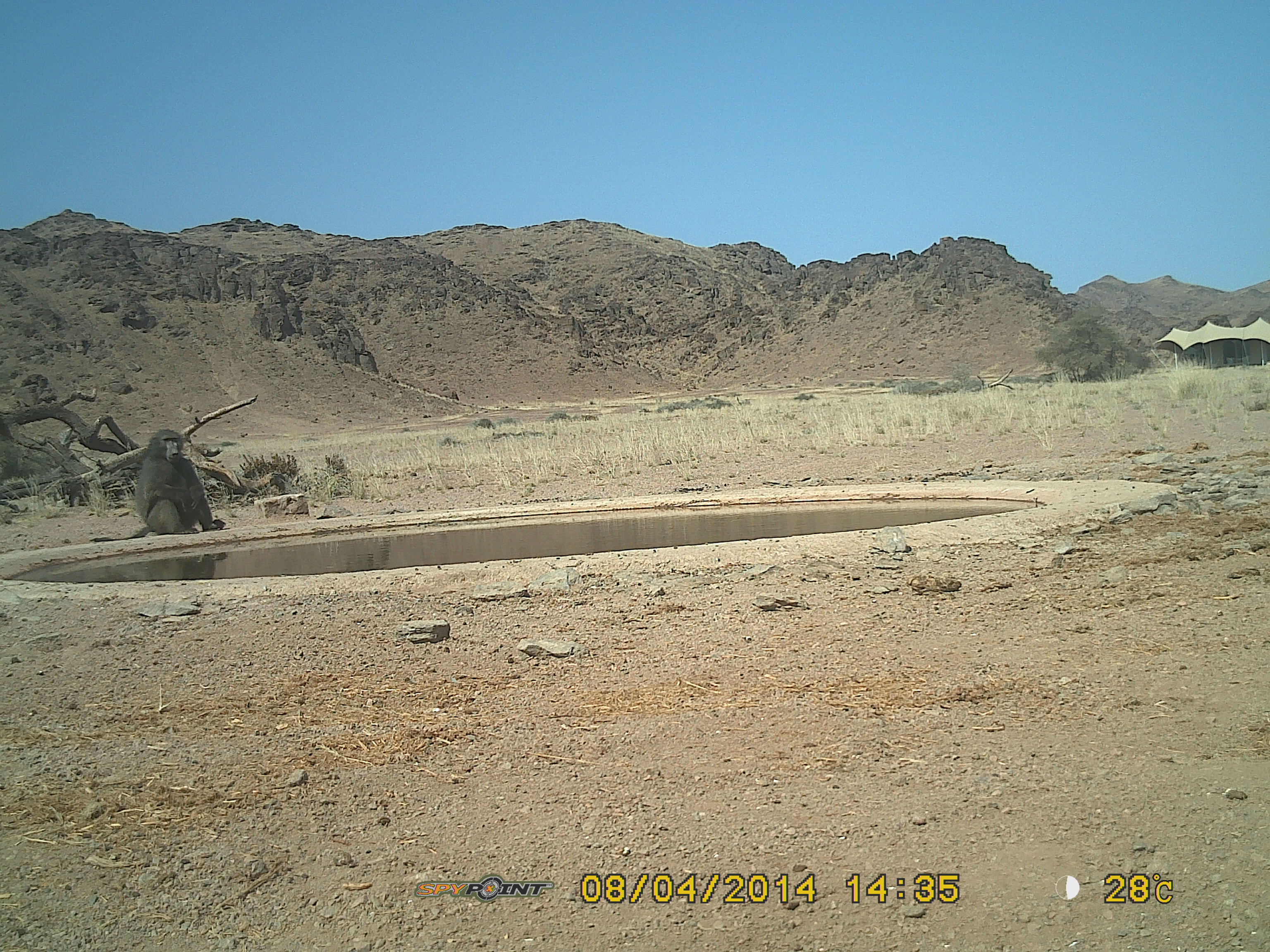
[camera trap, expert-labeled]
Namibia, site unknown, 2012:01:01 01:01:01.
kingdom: Animalia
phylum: Chordata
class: Mammalia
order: Primates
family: Cercopithecidae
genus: Papio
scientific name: Papio anubis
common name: olive baboon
Papio anubis (olive baboon).